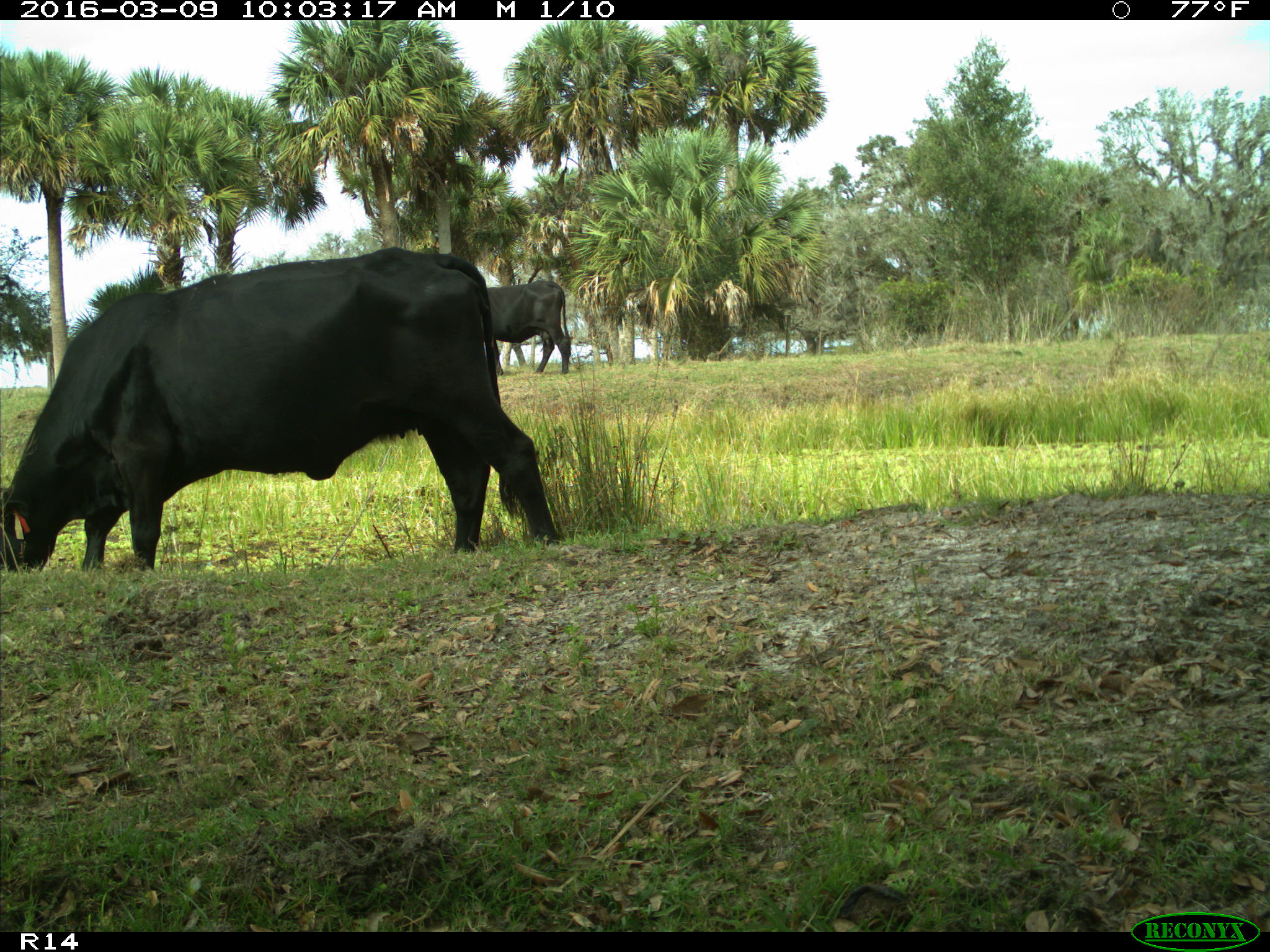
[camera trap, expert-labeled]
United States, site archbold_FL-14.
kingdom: Animalia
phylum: Chordata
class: Mammalia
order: Artiodactyla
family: Bovidae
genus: Bos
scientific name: Bos taurus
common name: domestic cow